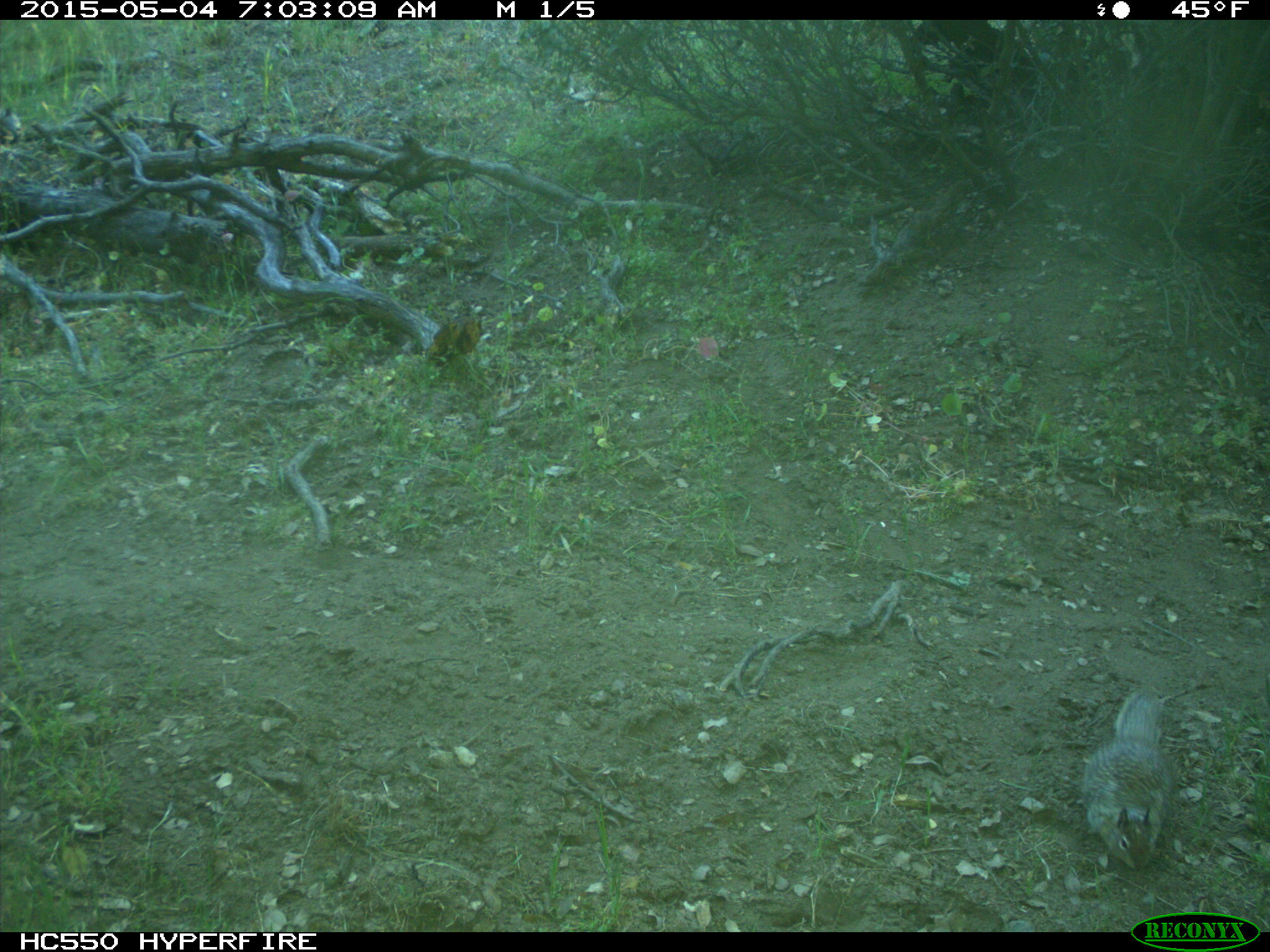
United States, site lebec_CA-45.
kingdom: Animalia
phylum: Chordata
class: Mammalia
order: Rodentia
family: Sciuridae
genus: Otospermophilus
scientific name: Otospermophilus beecheyi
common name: california ground squirrel